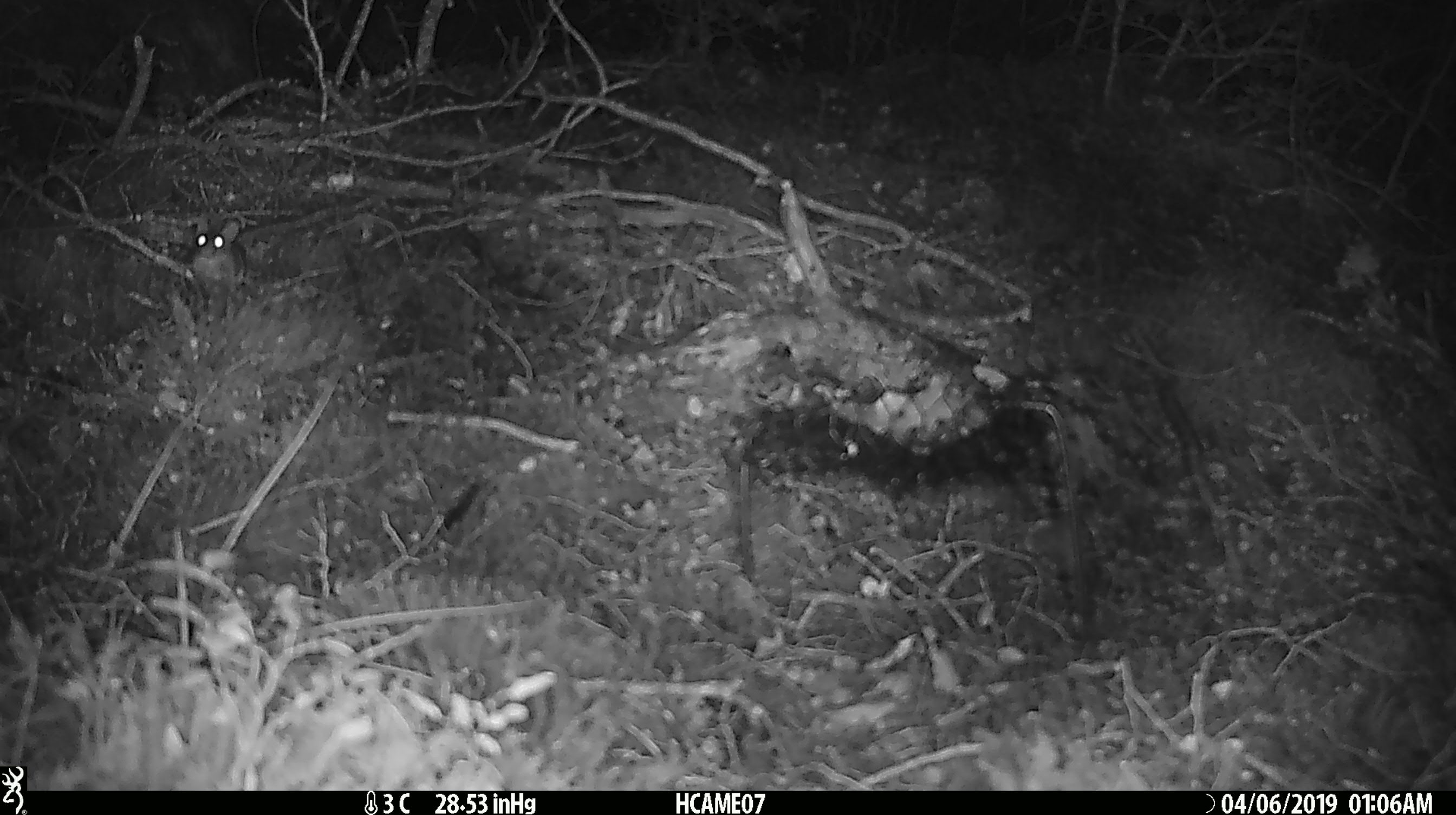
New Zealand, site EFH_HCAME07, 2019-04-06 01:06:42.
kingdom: Animalia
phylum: Chordata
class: Mammalia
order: Rodentia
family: Muridae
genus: Mus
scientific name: Mus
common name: mouse